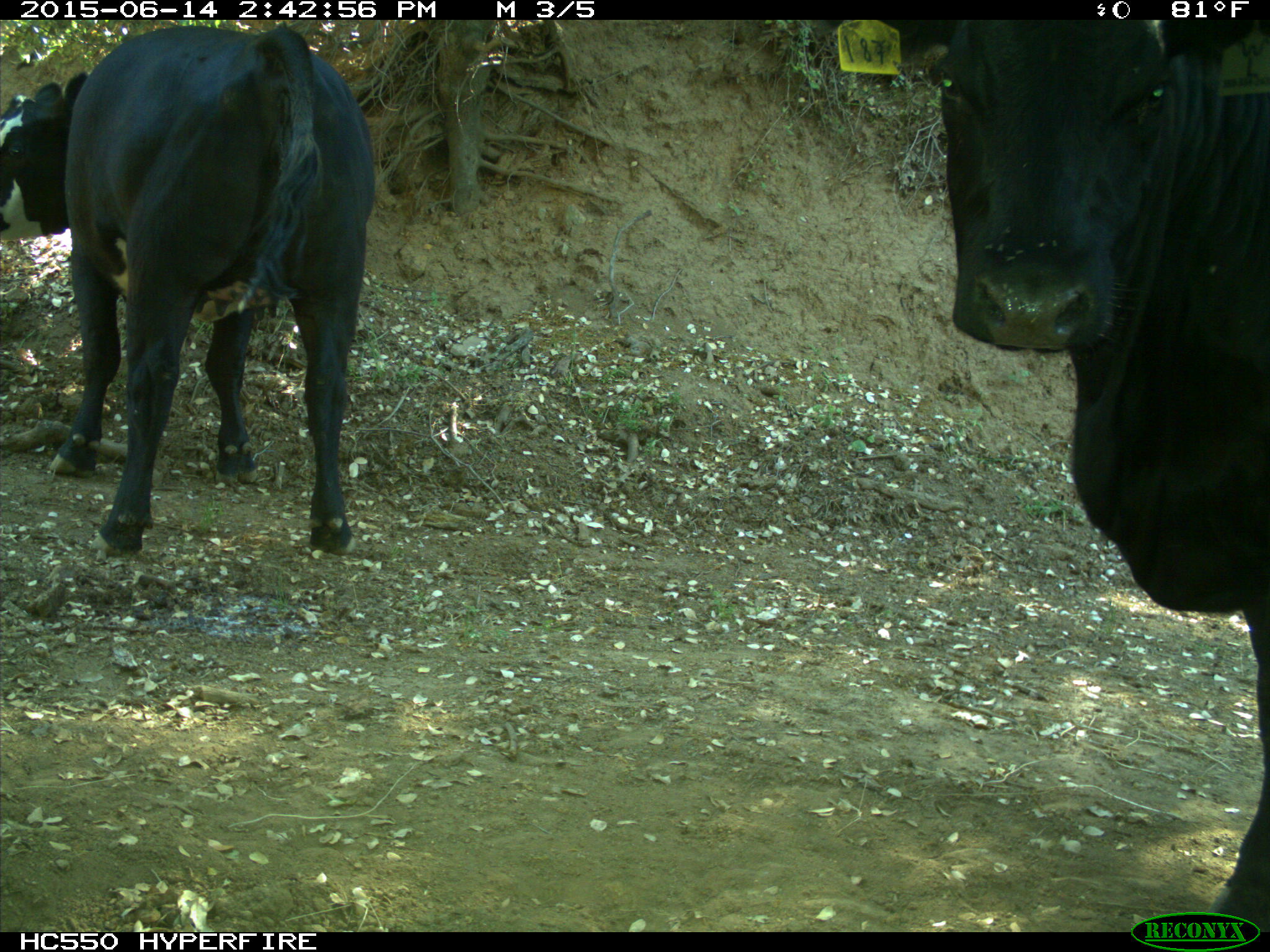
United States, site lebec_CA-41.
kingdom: Animalia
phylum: Chordata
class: Mammalia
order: Artiodactyla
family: Bovidae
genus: Bos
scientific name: Bos taurus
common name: domestic cow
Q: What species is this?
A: Bos taurus (domestic cow).